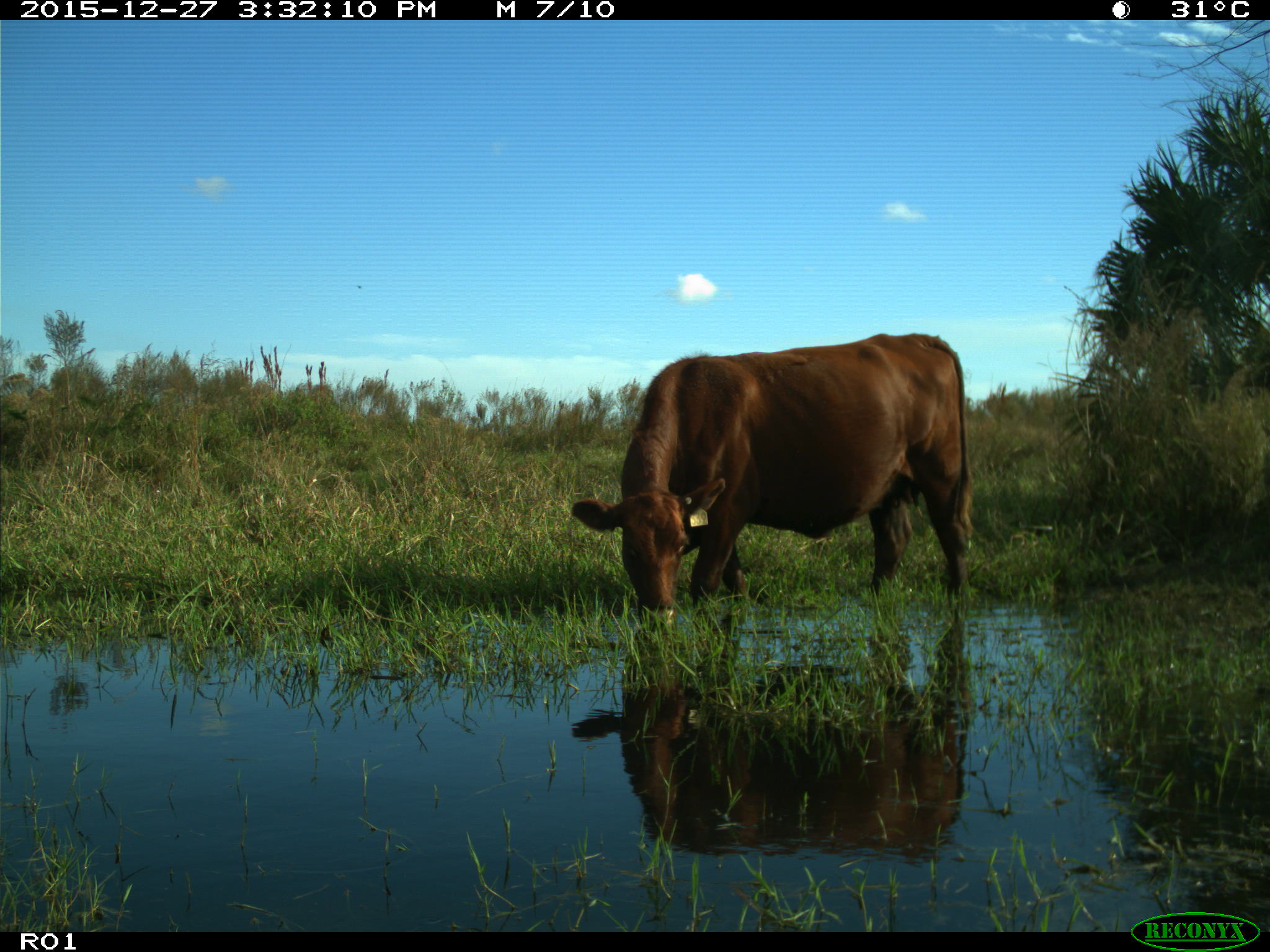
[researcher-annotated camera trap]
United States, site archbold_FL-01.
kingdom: Animalia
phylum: Chordata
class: Mammalia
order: Artiodactyla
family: Bovidae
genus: Bos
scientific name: Bos taurus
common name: domestic cow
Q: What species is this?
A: Bos taurus (domestic cow).